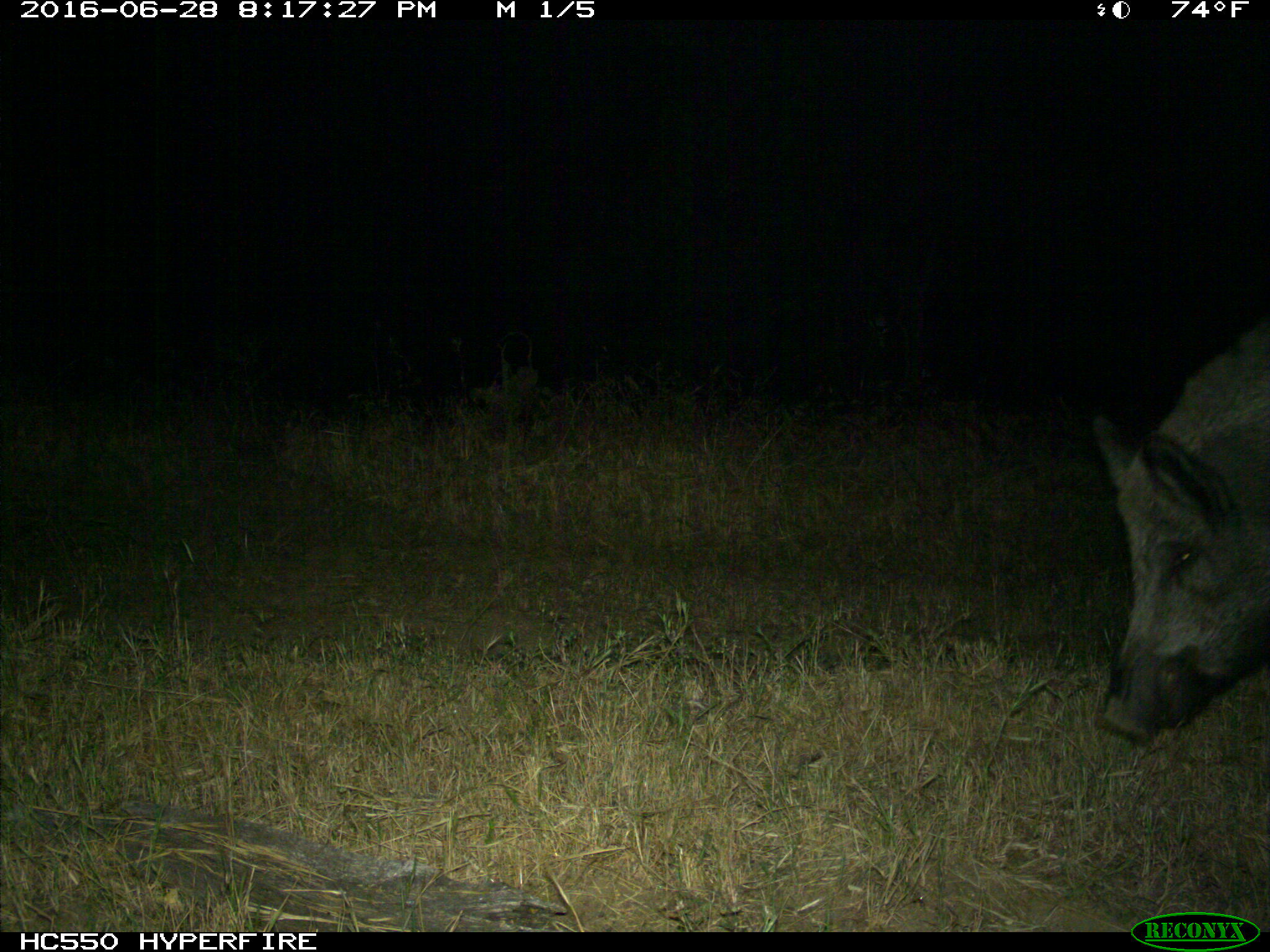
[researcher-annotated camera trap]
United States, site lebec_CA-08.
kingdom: Animalia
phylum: Chordata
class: Mammalia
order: Artiodactyla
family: Suidae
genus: Sus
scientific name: Sus scrofa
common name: wild boar